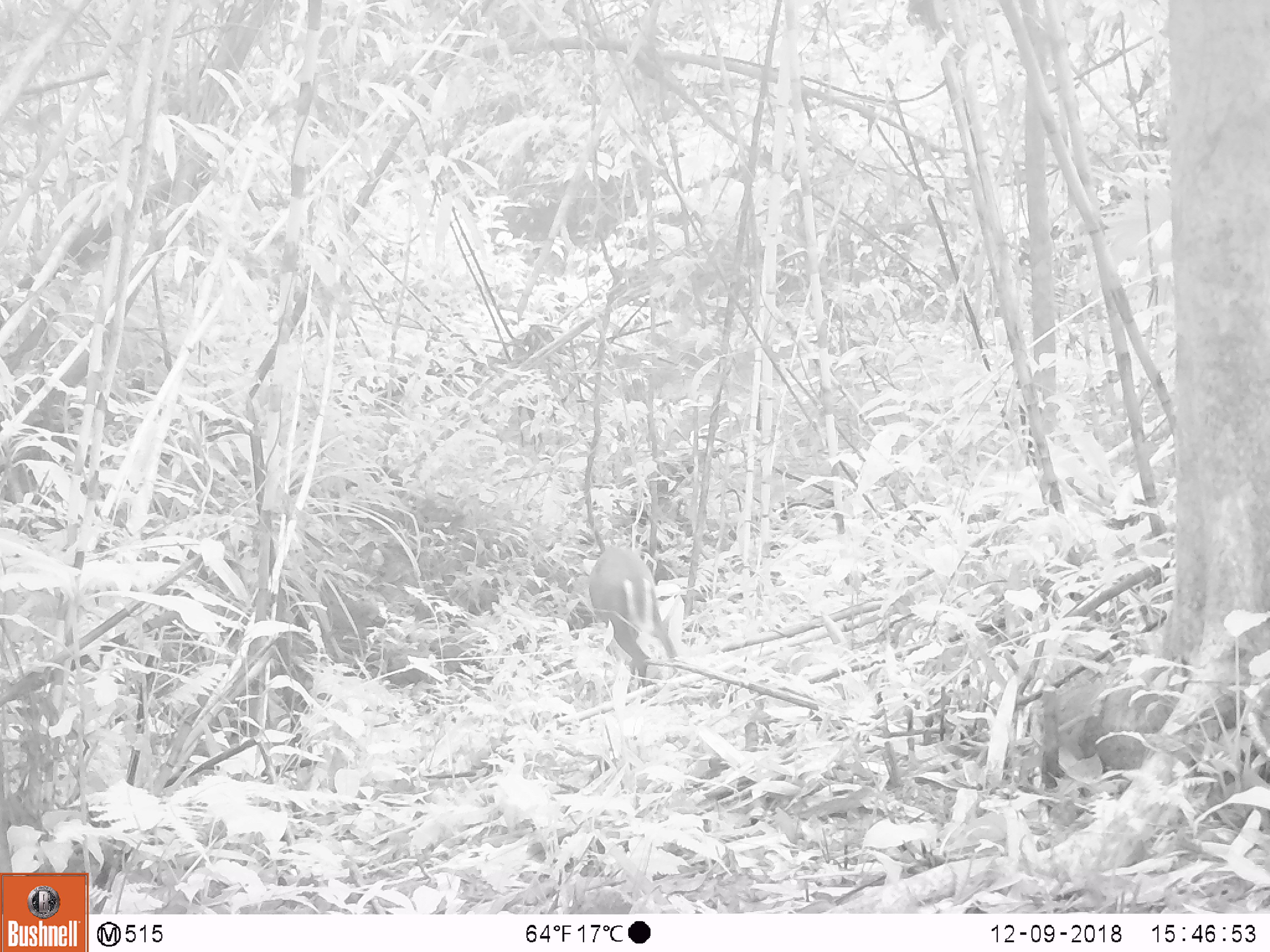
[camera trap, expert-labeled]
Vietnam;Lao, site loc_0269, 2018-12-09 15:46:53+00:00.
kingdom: Animalia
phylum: Chordata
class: Mammalia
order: Artiodactyla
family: Cervidae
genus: Muntiacus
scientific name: Muntiacus rooseveltorum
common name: roosevelt's muntjac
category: roosevelts muntjac group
Roosevelts muntjac group (roosevelt's muntjac) (Muntiacus rooseveltorum). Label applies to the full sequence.